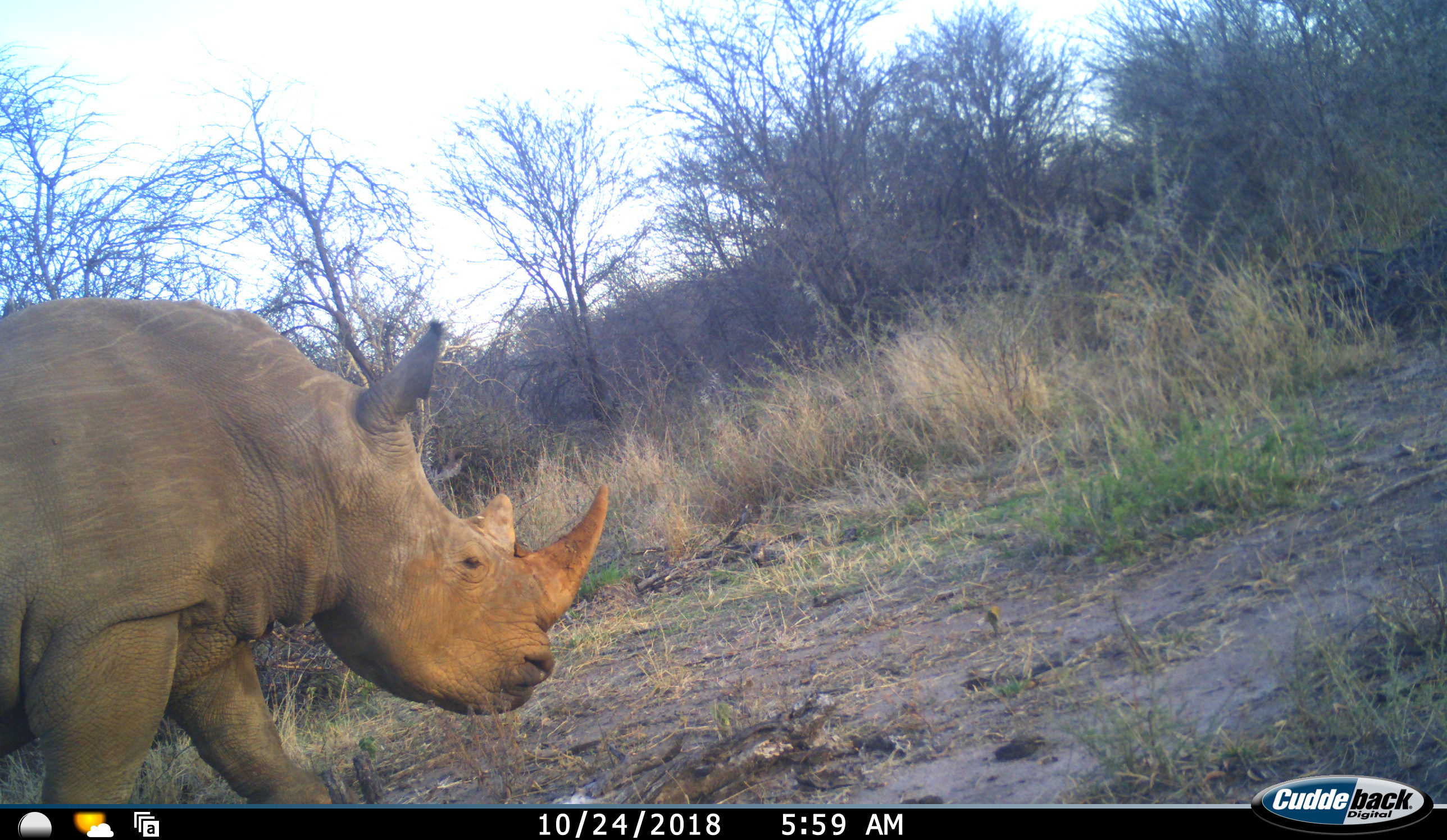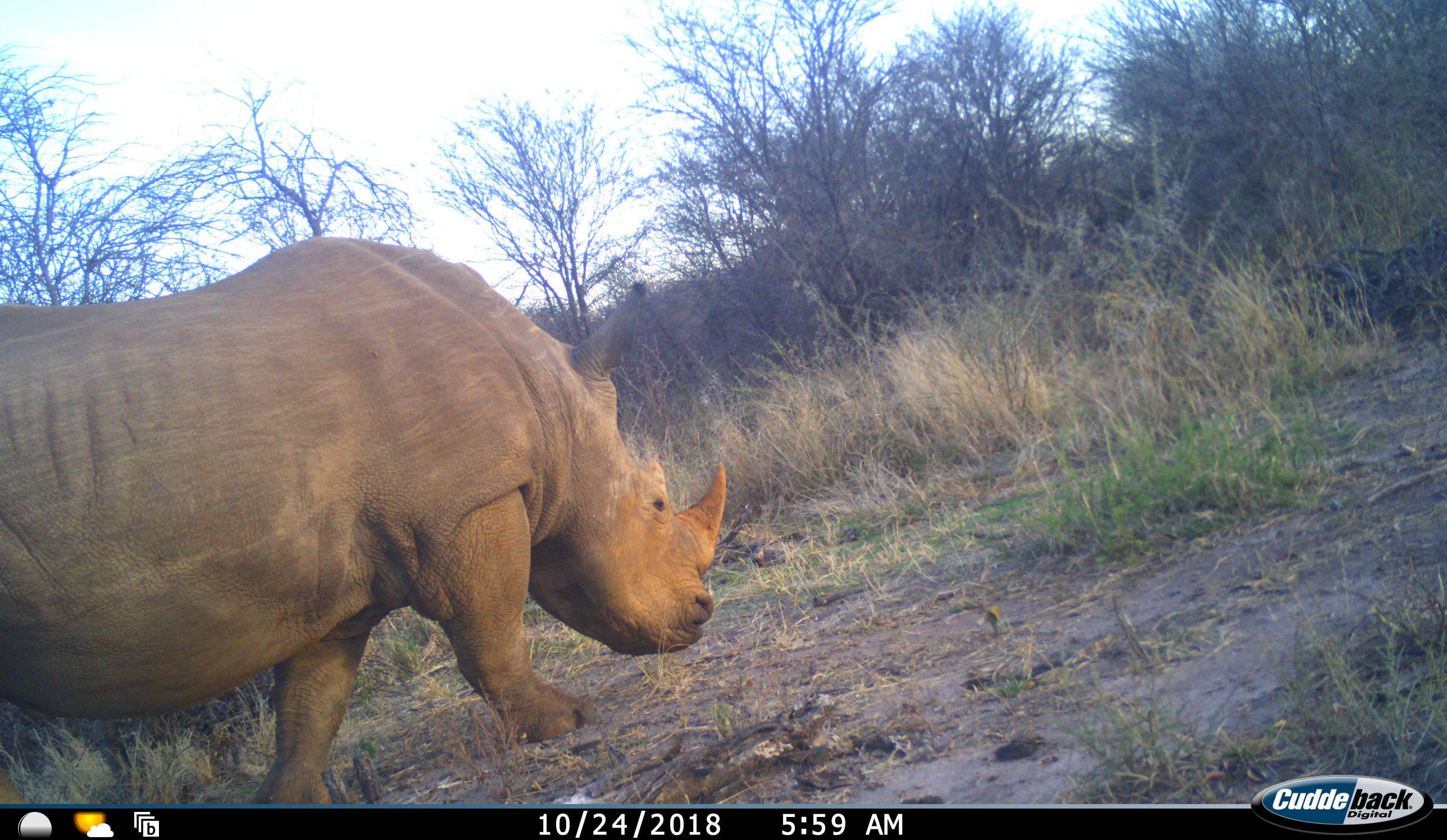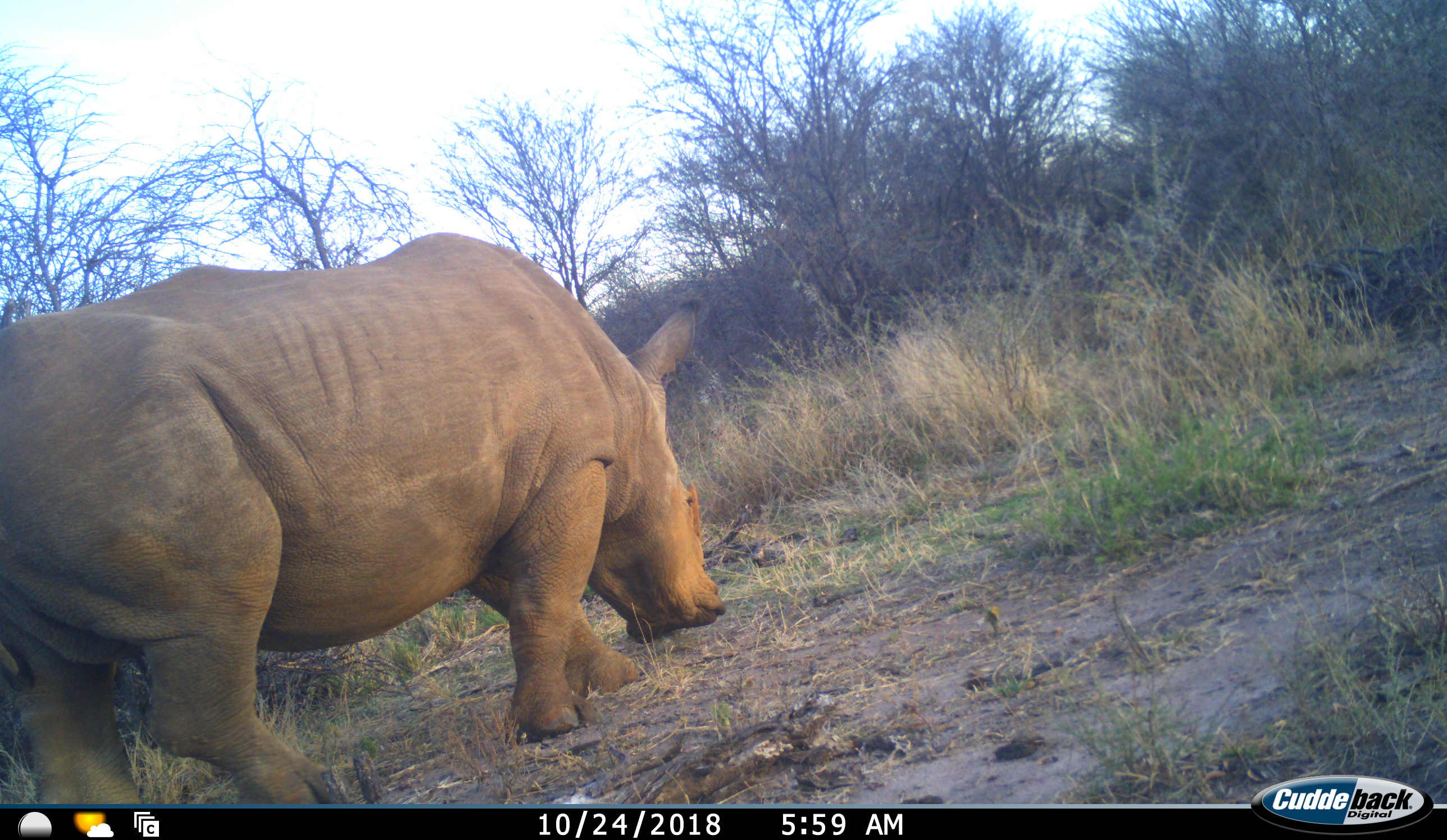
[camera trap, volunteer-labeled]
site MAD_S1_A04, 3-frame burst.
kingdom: Animalia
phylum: Chordata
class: Mammalia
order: Perissodactyla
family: Rhinocerotidae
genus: Ceratotherium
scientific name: Ceratotherium simum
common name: white rhinoceros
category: rhinoceroswhite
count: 1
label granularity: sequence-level